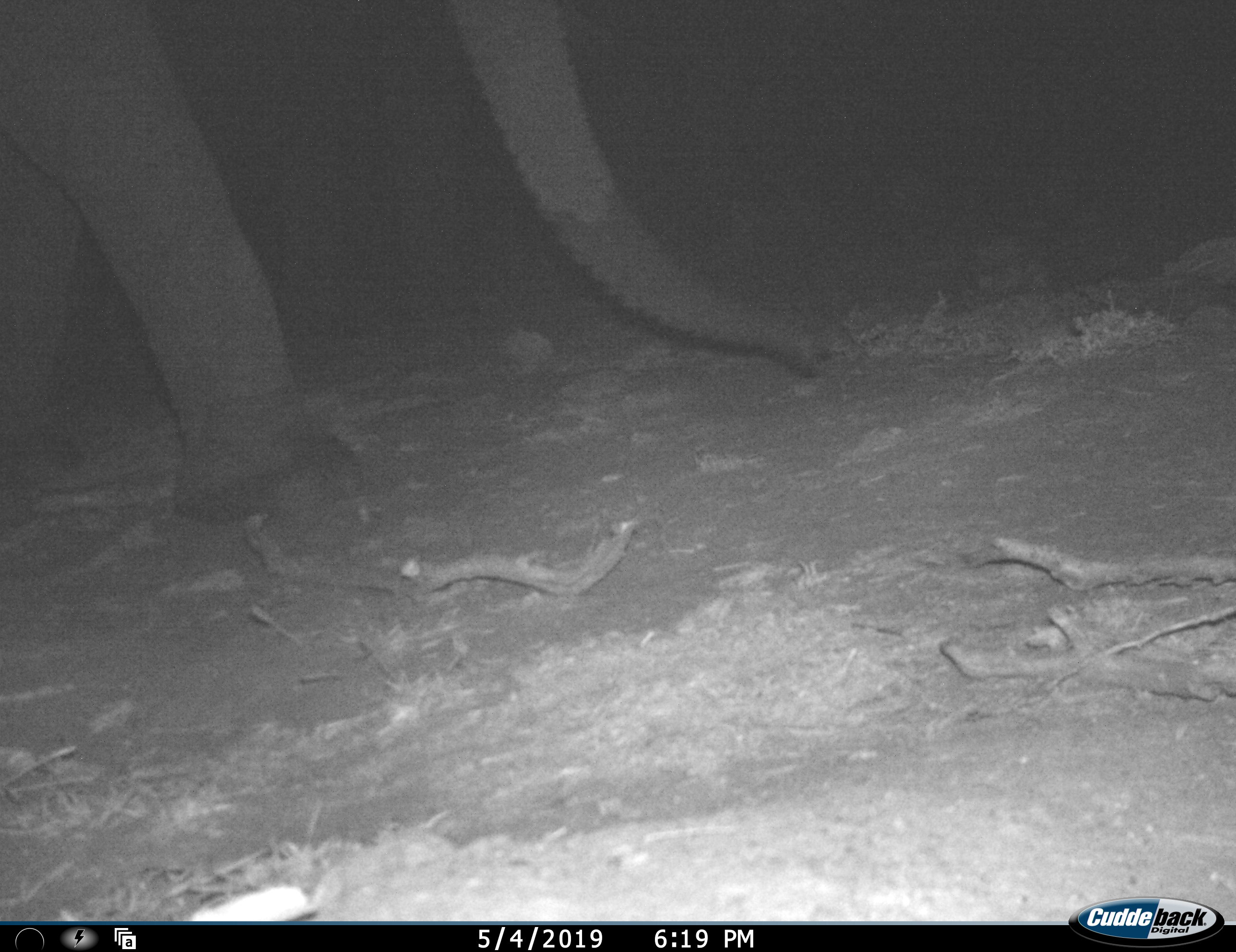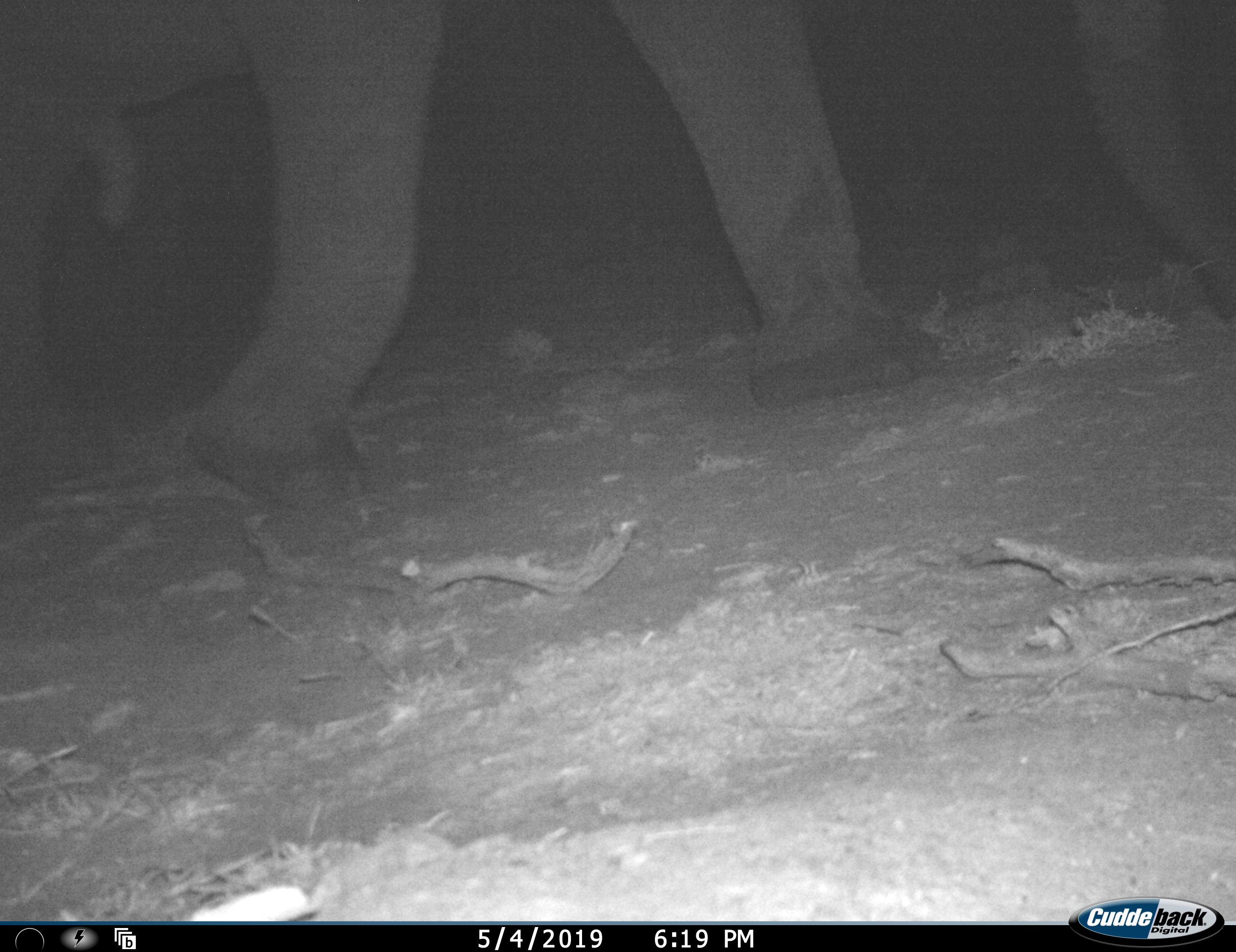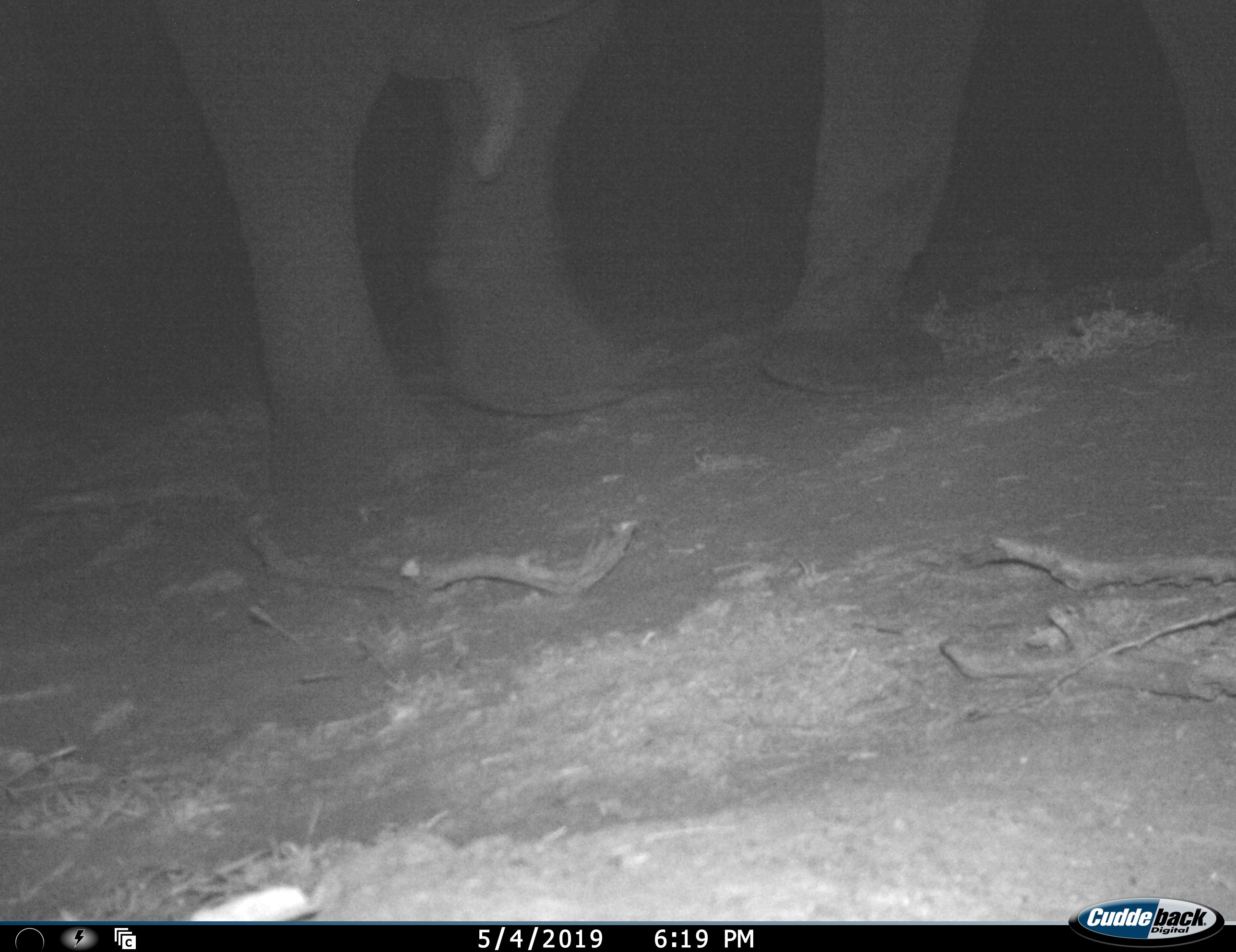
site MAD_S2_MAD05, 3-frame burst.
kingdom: Animalia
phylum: Chordata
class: Mammalia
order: Proboscidea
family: Elephantidae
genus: Loxodonta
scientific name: Loxodonta africana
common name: african bush elephant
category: elephant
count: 1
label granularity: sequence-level